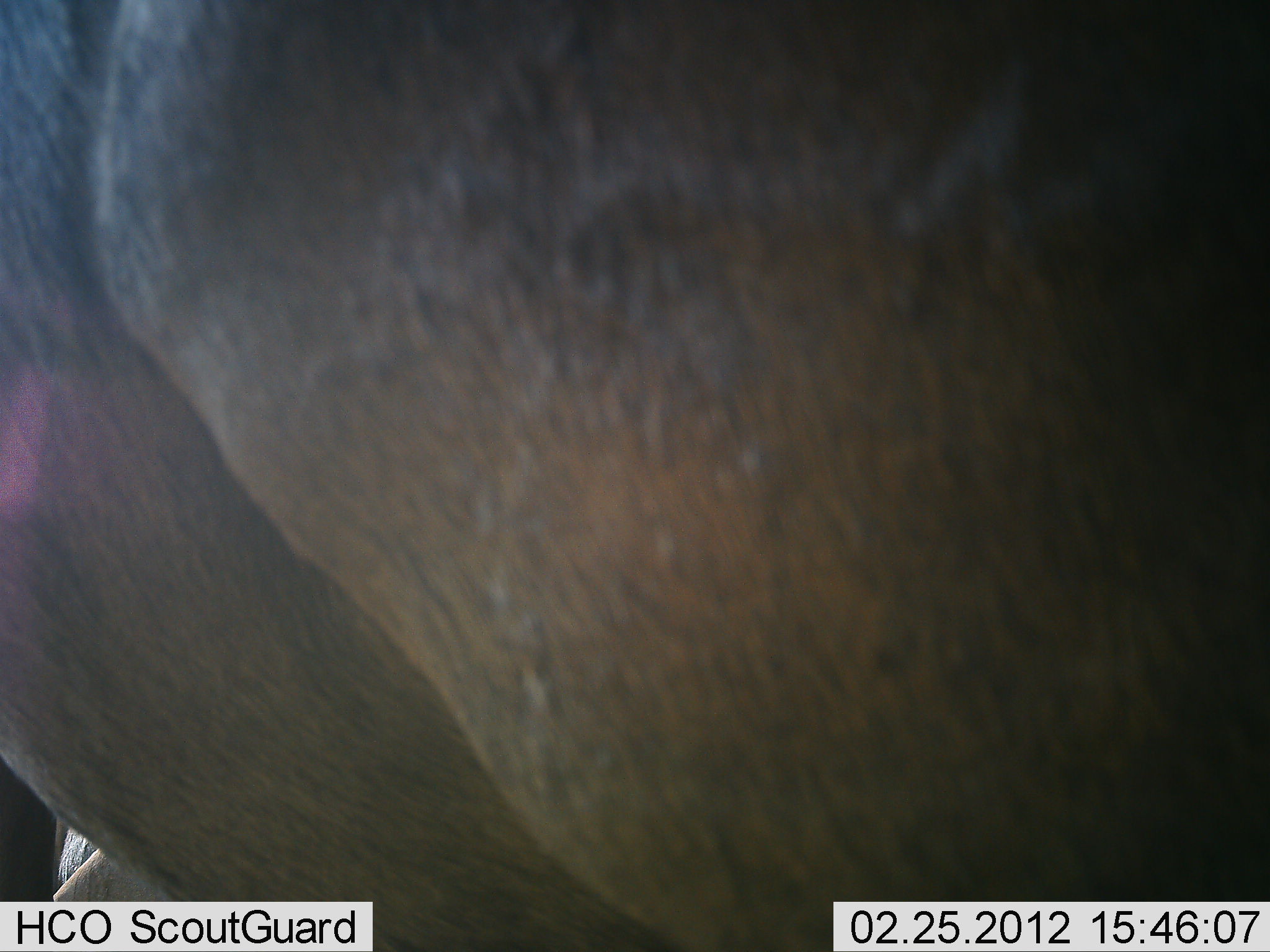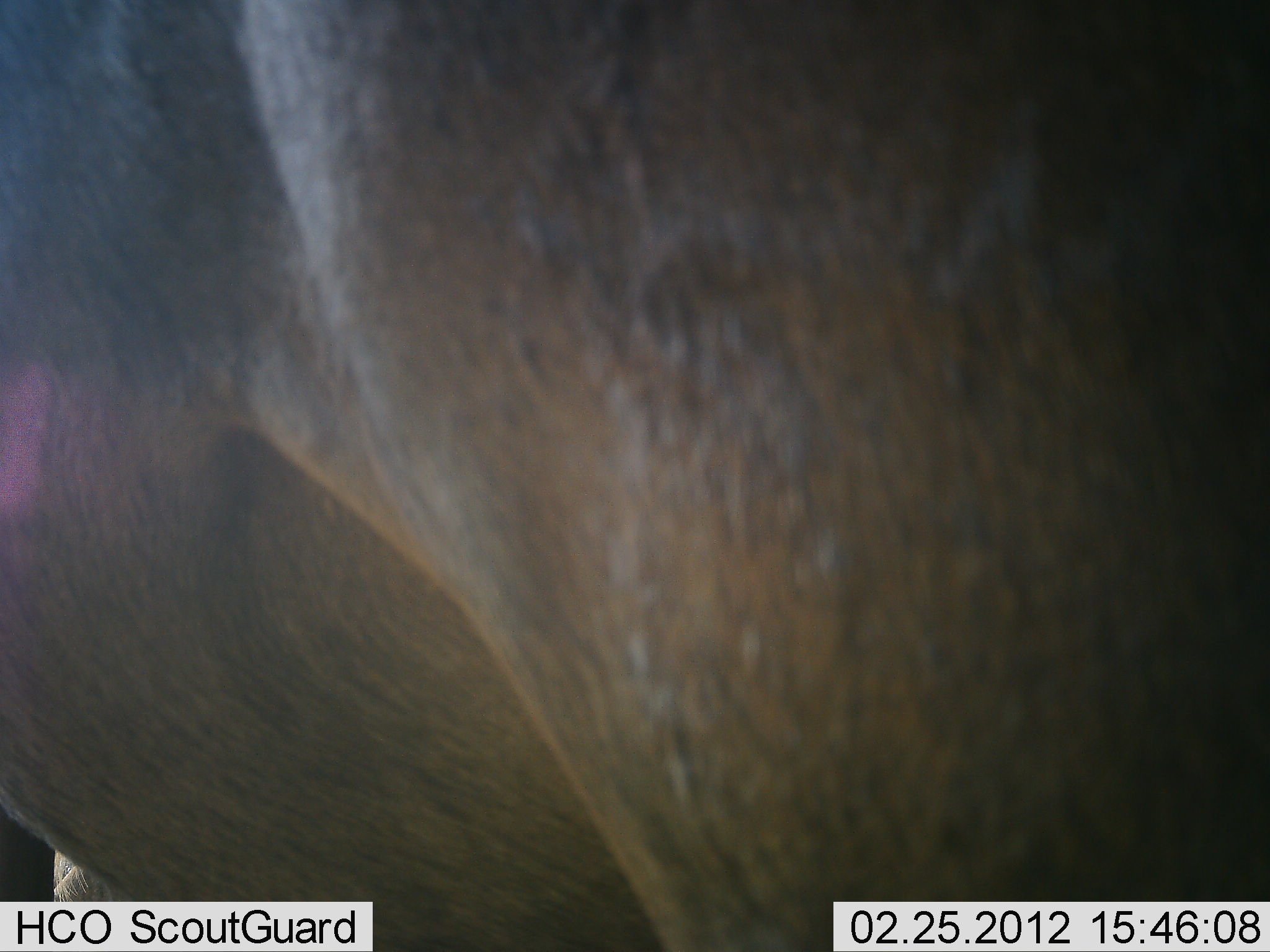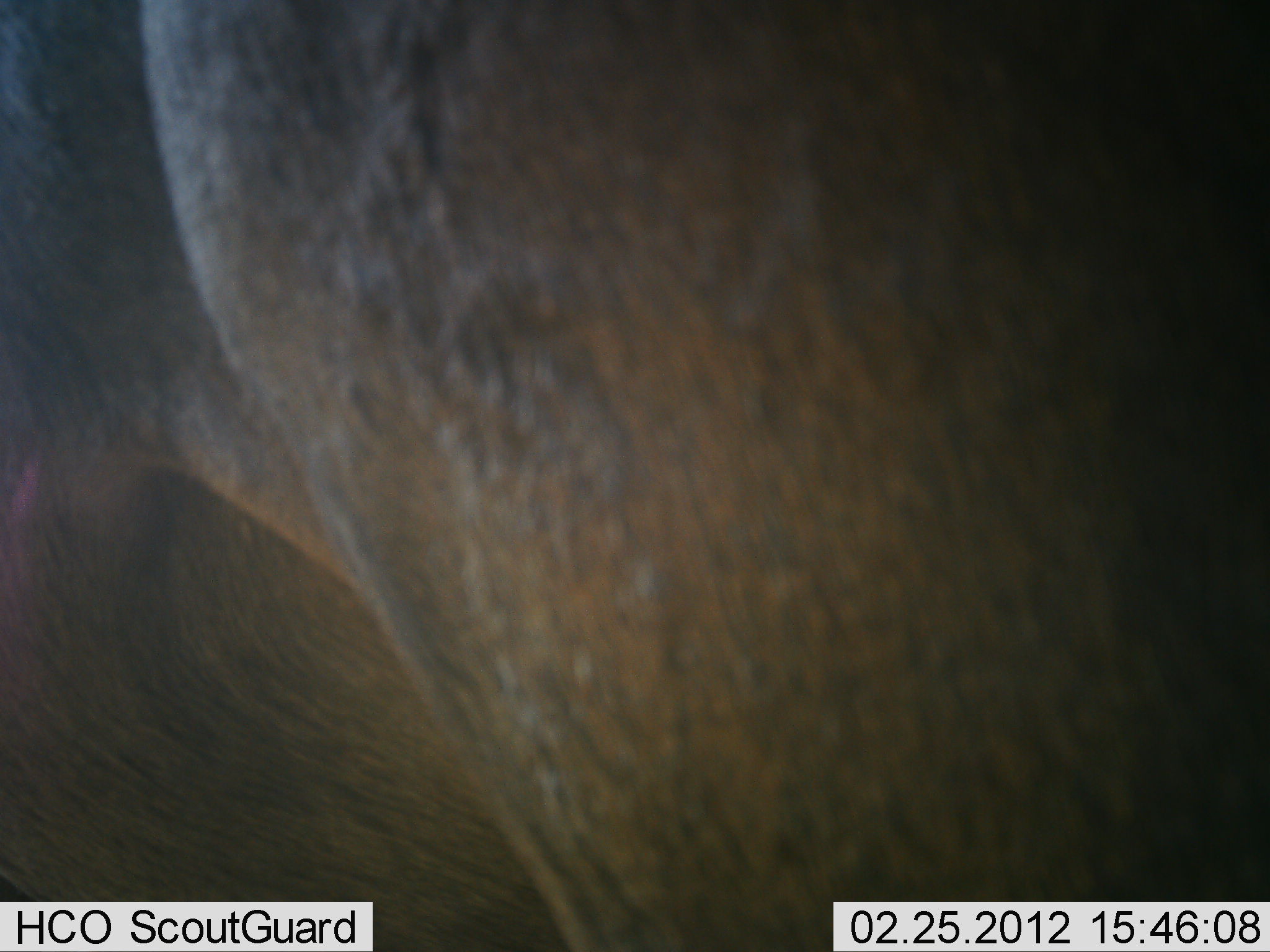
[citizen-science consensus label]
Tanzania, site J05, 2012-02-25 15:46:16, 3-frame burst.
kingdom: Animalia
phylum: Chordata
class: Mammalia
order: Artiodactyla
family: Bovidae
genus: Connochaetes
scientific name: Connochaetes taurinus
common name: blue wildebeest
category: wildebeest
Wildebeest (blue wildebeest) (Connochaetes taurinus), count 1. Behavior (volunteer vote fractions): standing 75%, resting 8%, moving 25%, interacting 0%. Young present (vote fraction): 0%. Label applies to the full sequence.